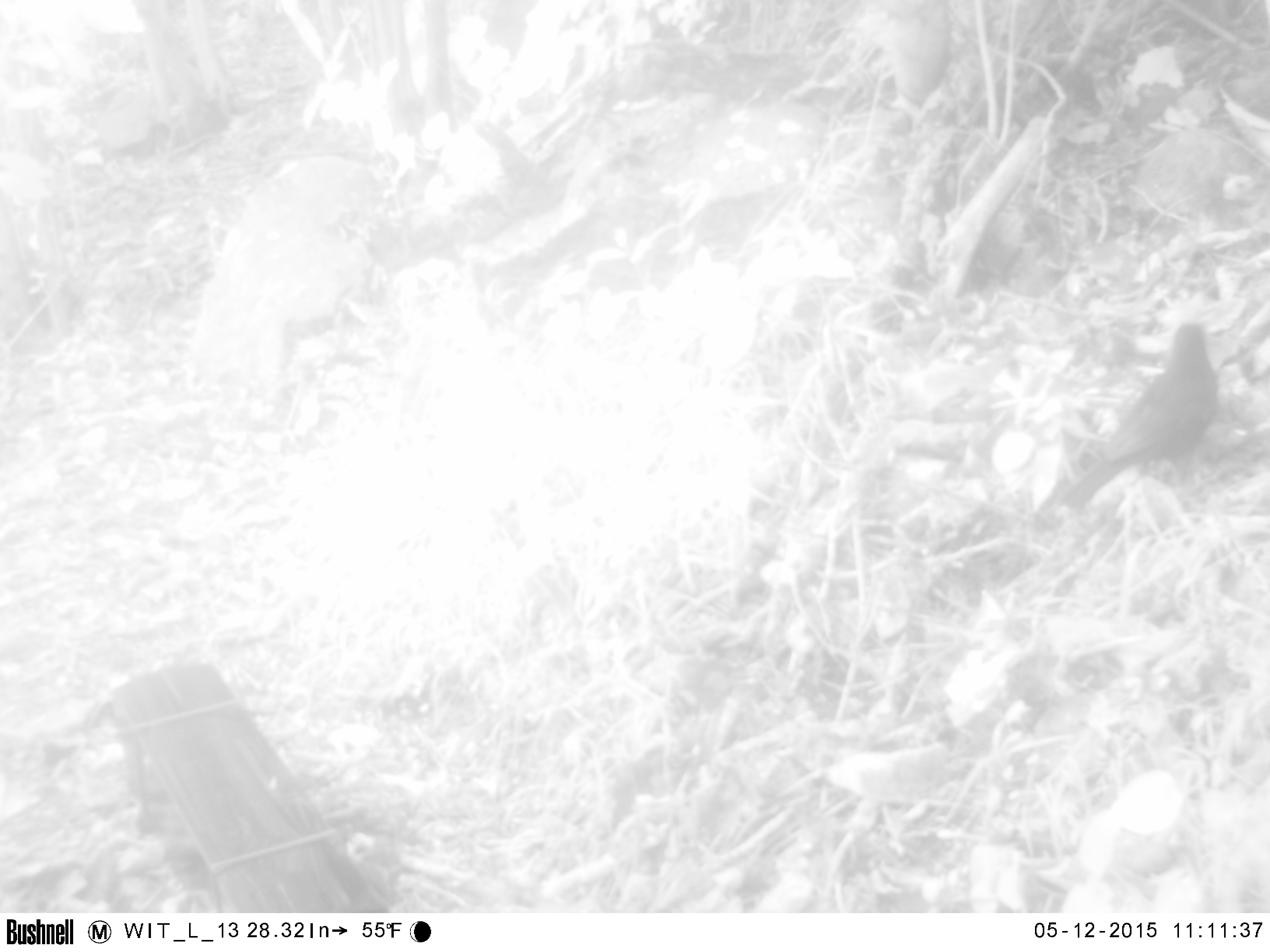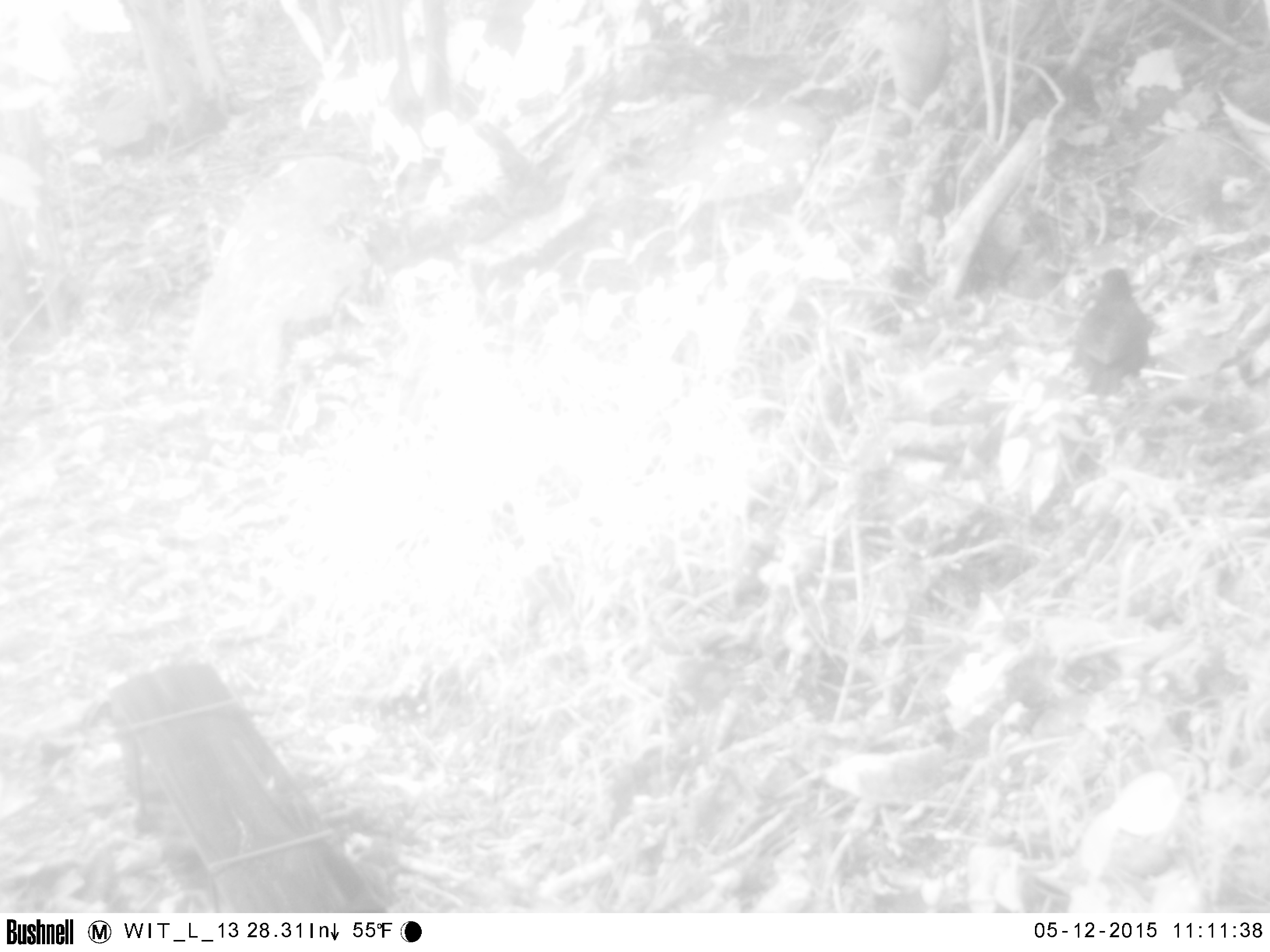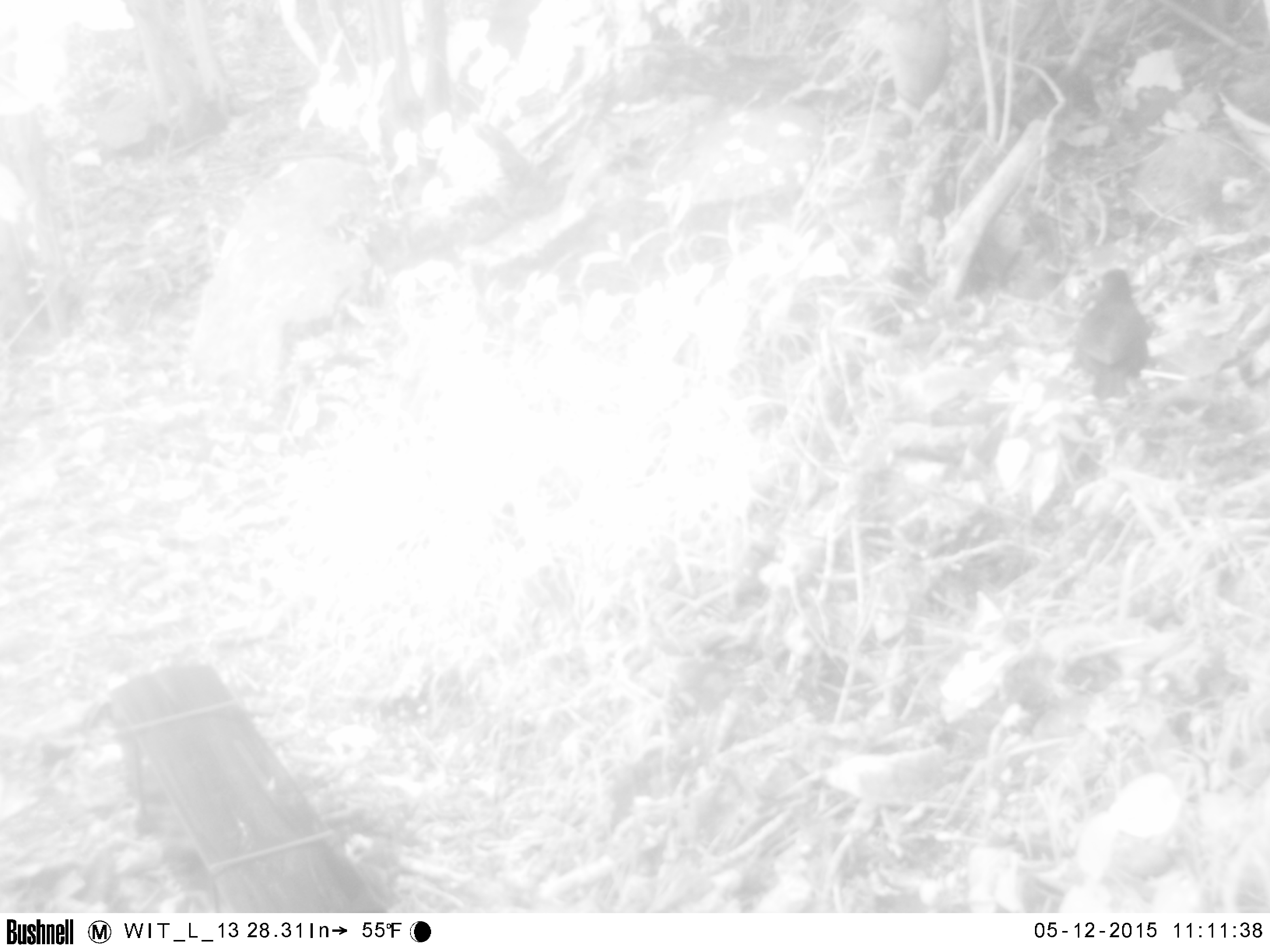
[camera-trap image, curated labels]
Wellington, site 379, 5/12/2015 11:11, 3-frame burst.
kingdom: Animalia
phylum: Chordata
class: Aves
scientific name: Aves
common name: bird